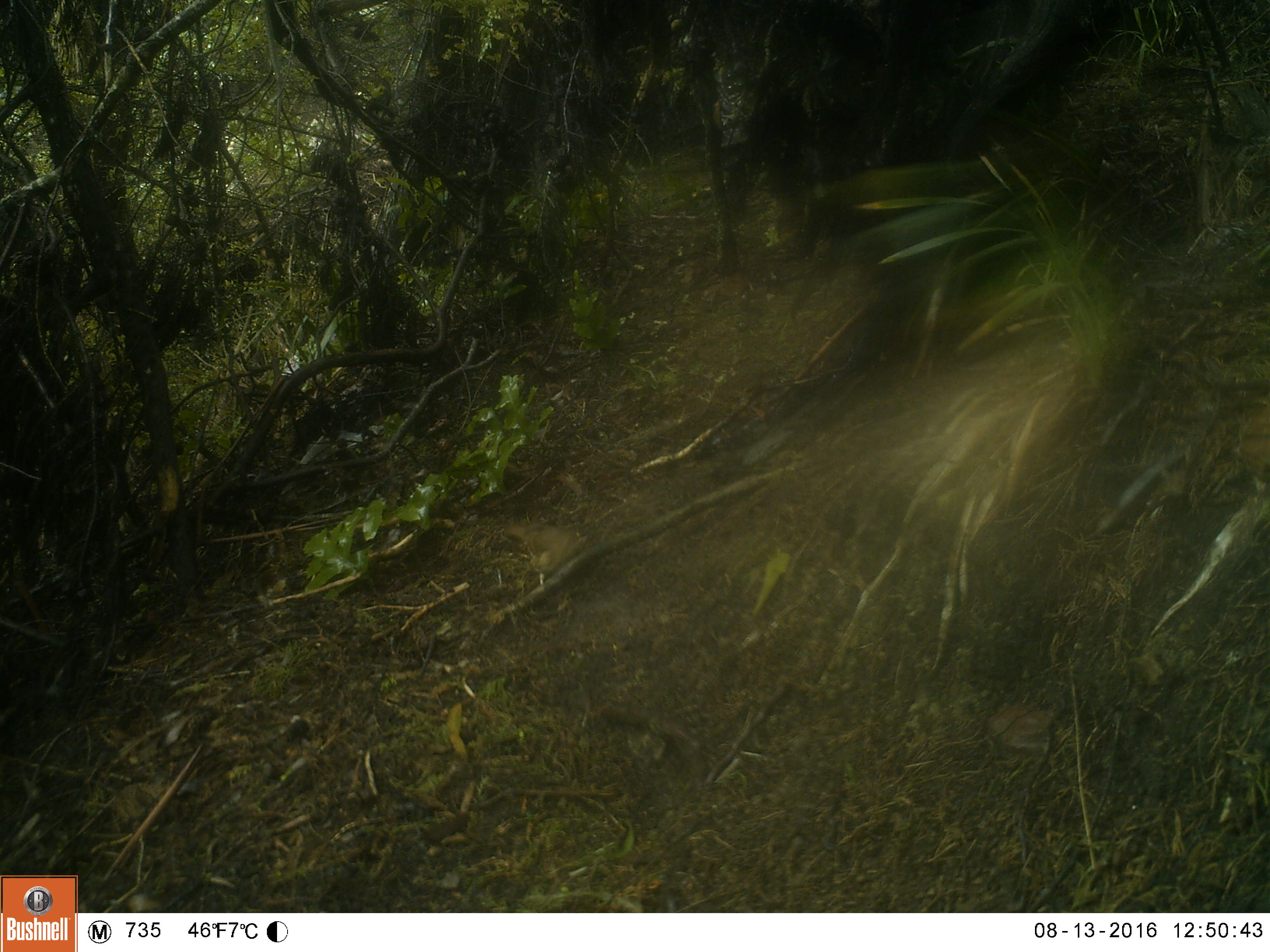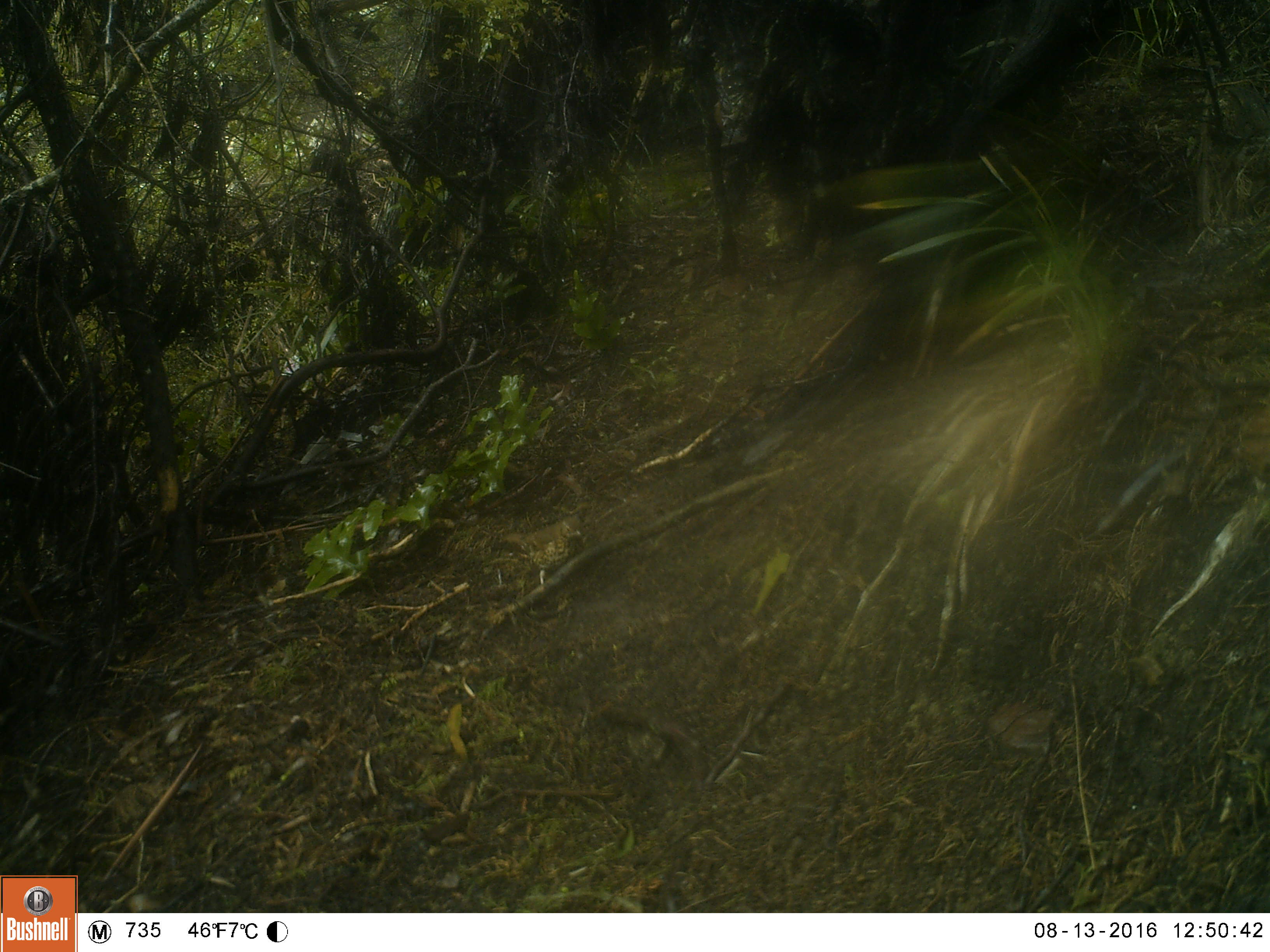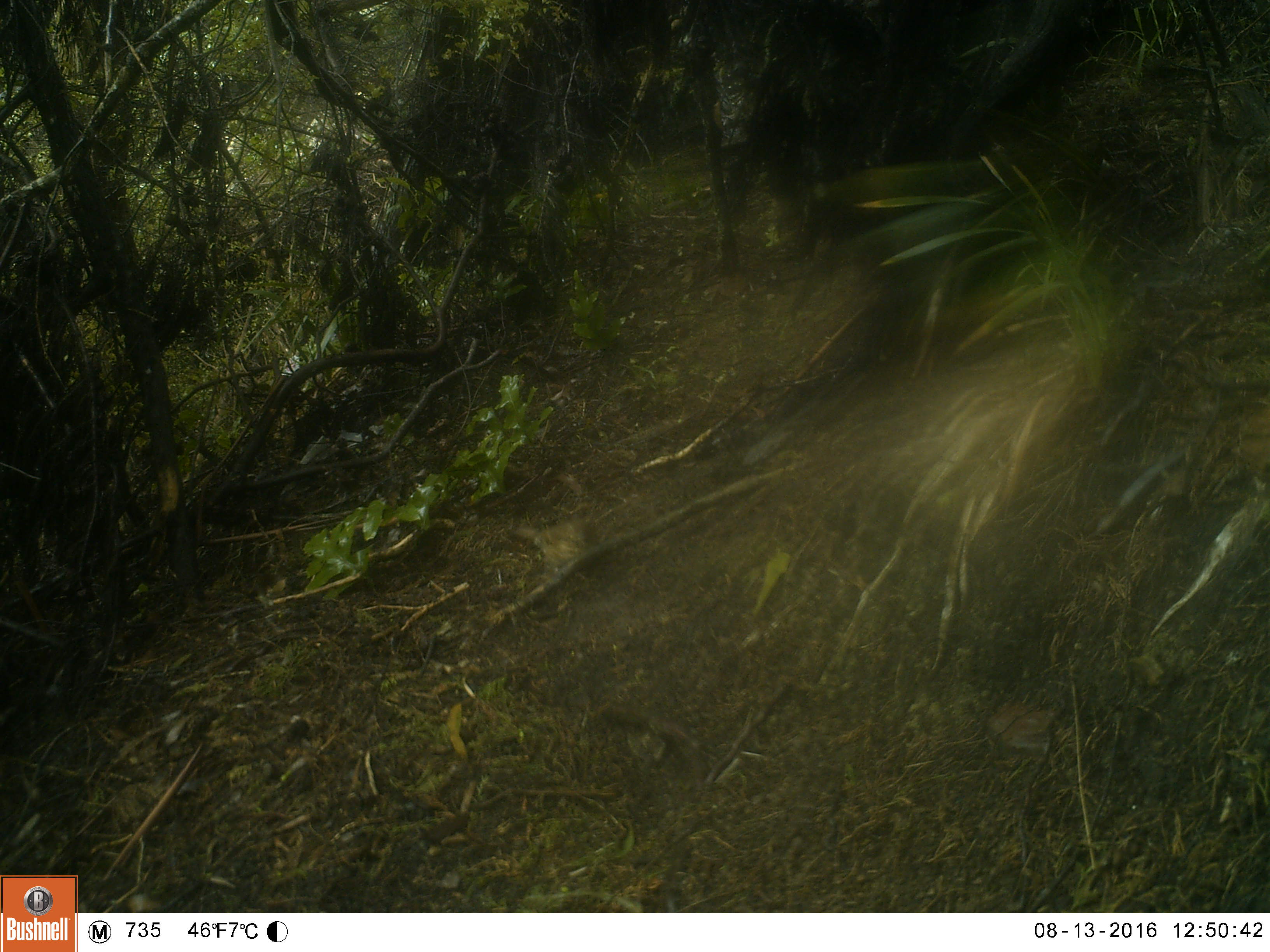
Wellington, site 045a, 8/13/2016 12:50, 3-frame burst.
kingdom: Animalia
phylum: Chordata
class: Aves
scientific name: Aves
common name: bird